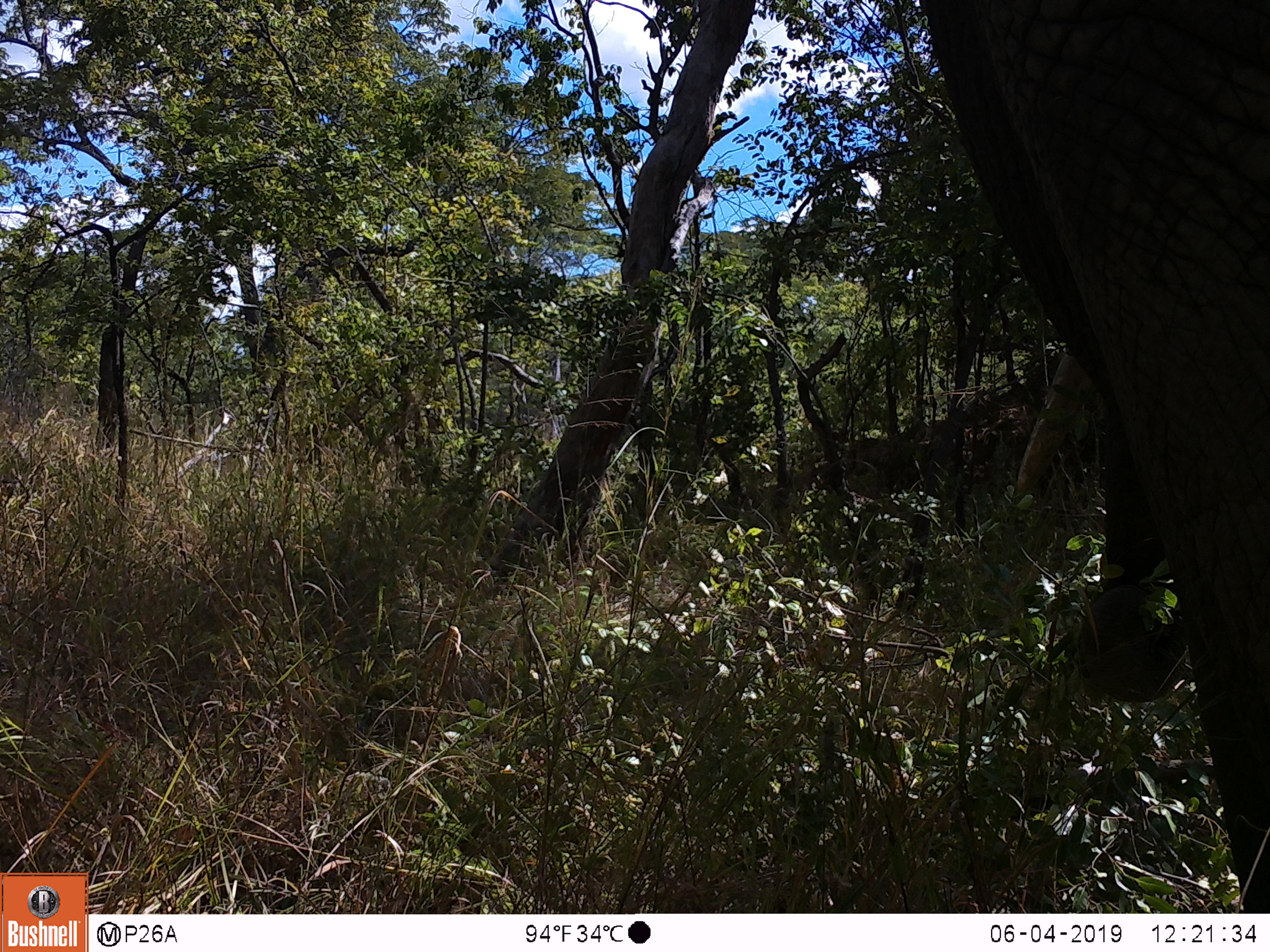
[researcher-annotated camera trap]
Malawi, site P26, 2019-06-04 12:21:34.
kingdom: Animalia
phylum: Chordata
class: Mammalia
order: Proboscidea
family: Elephantidae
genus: Loxodonta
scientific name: Loxodonta africana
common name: african savanna elephant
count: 1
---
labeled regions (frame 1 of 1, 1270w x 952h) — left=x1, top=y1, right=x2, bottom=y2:
african savanna elephant: left=903, top=4, right=1268, bottom=910